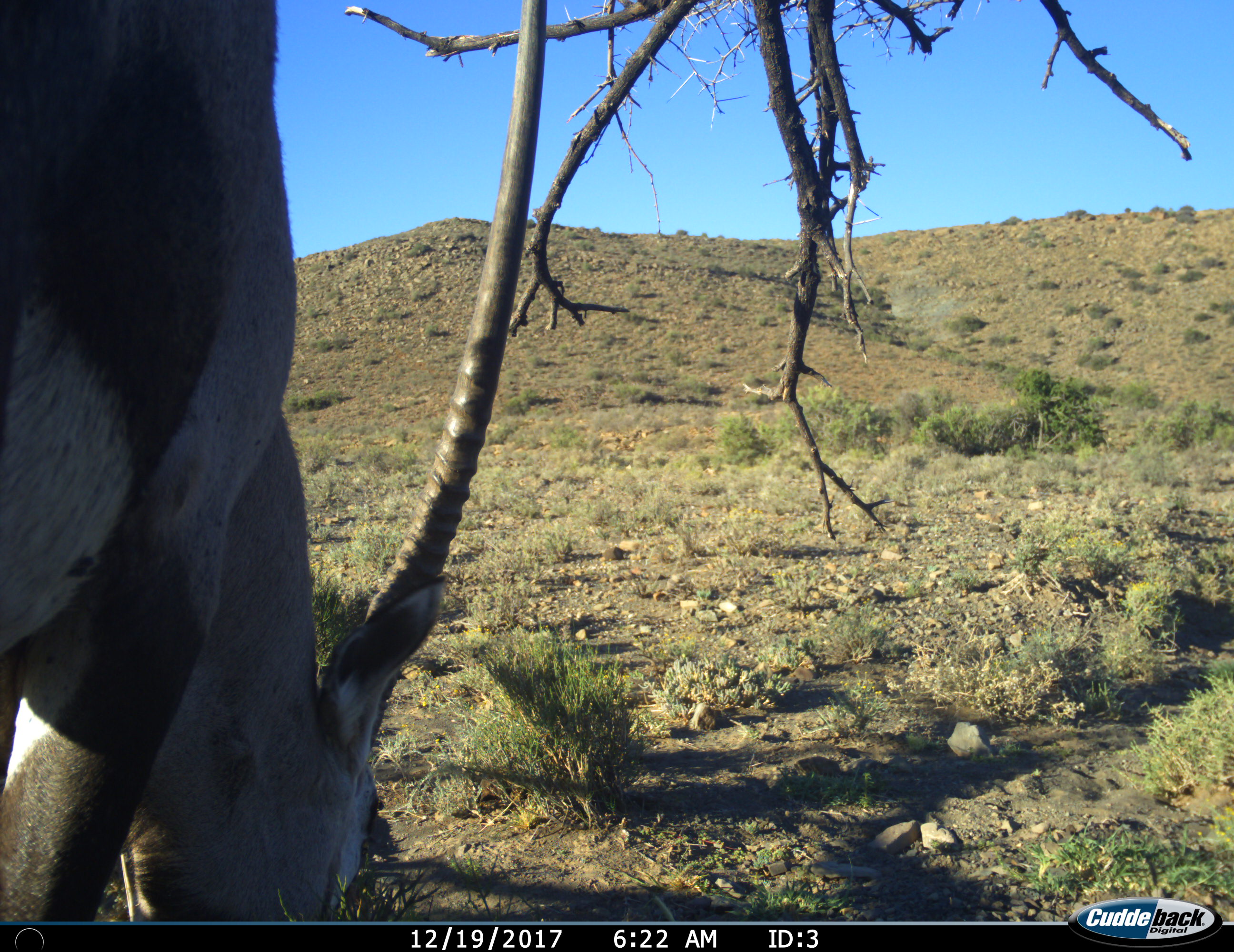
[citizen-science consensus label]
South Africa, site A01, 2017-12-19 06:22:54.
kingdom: Animalia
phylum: Chordata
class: Mammalia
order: Artiodactyla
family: Bovidae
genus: Oryx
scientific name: Oryx gazella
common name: gemsbok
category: gemsbokoryx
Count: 1.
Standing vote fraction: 0%.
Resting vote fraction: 0%.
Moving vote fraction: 0%.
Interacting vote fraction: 0%.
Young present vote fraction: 0%.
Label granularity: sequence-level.